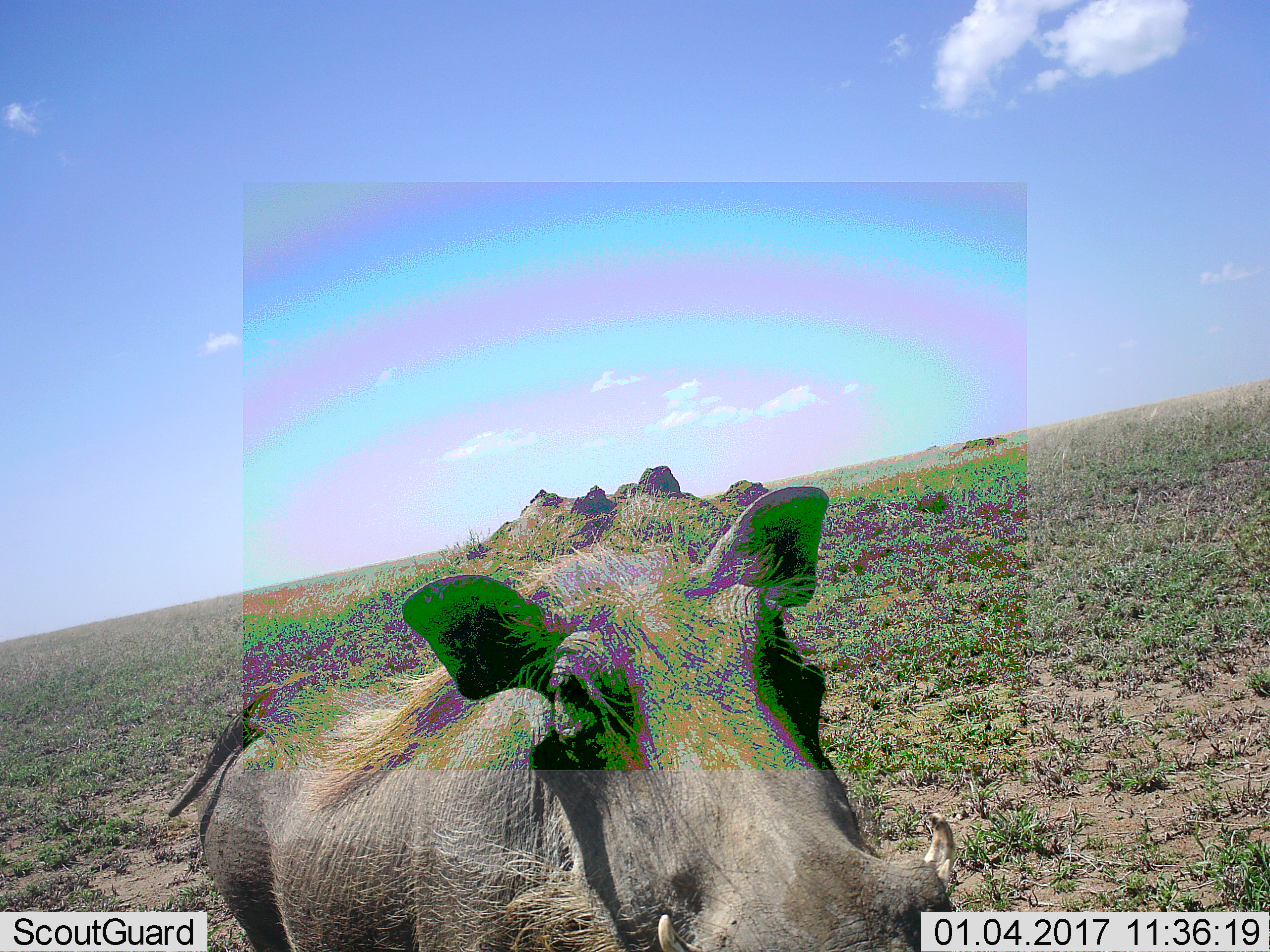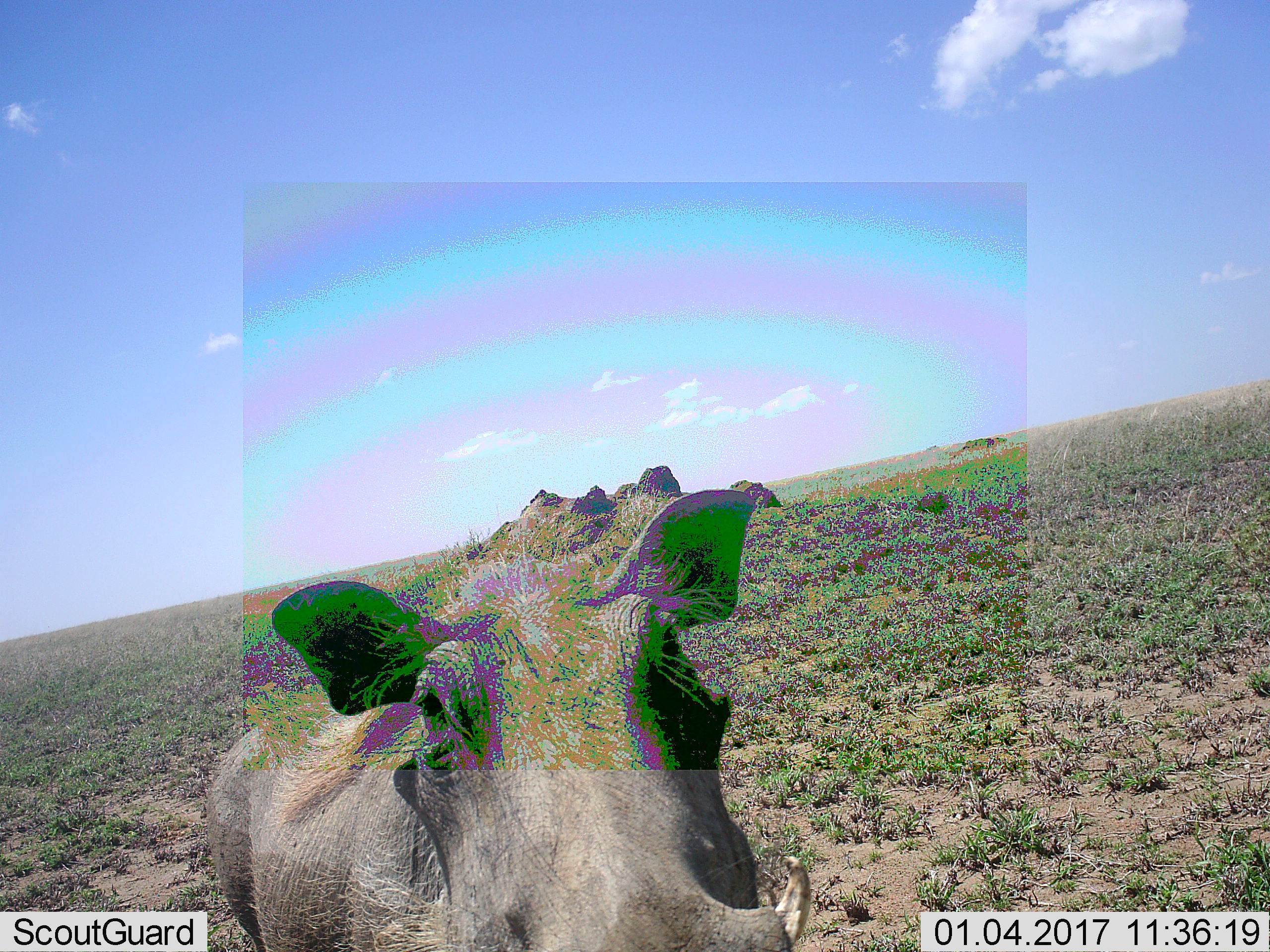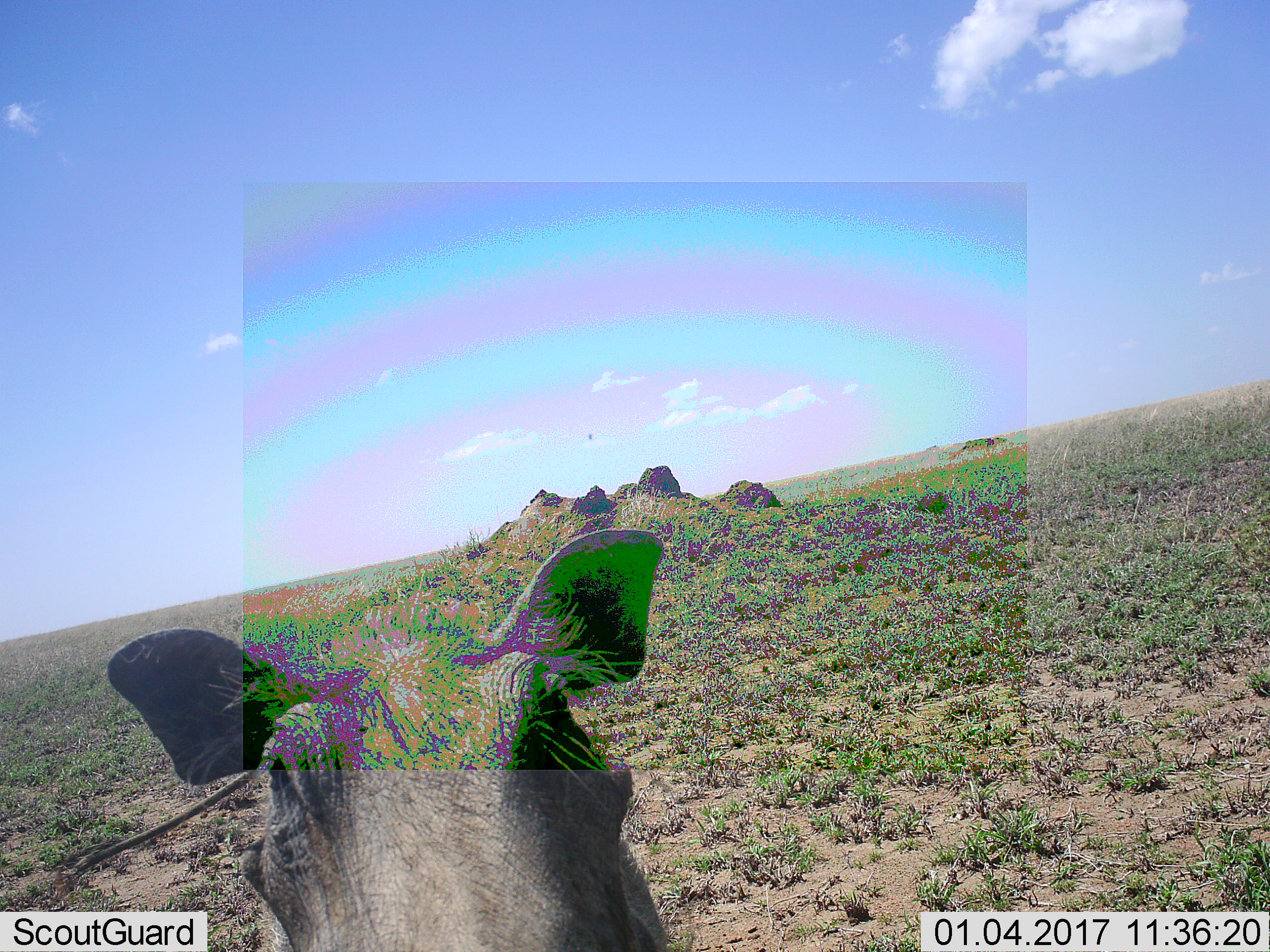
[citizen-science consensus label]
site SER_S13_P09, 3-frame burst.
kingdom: Animalia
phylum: Chordata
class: Mammalia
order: Artiodactyla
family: Suidae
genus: Phacochoerus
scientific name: Phacochoerus africanus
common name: warthog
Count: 1.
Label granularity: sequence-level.